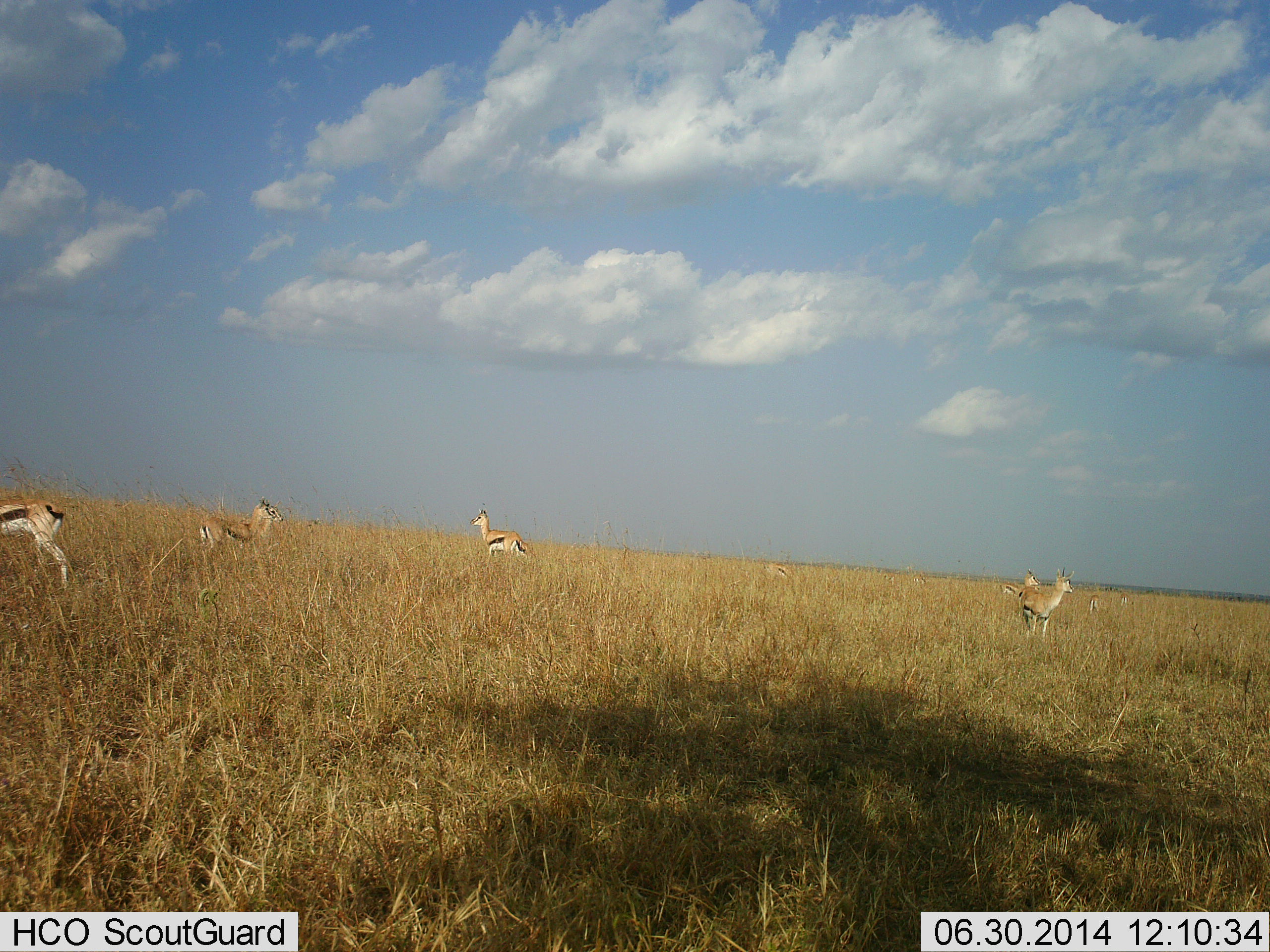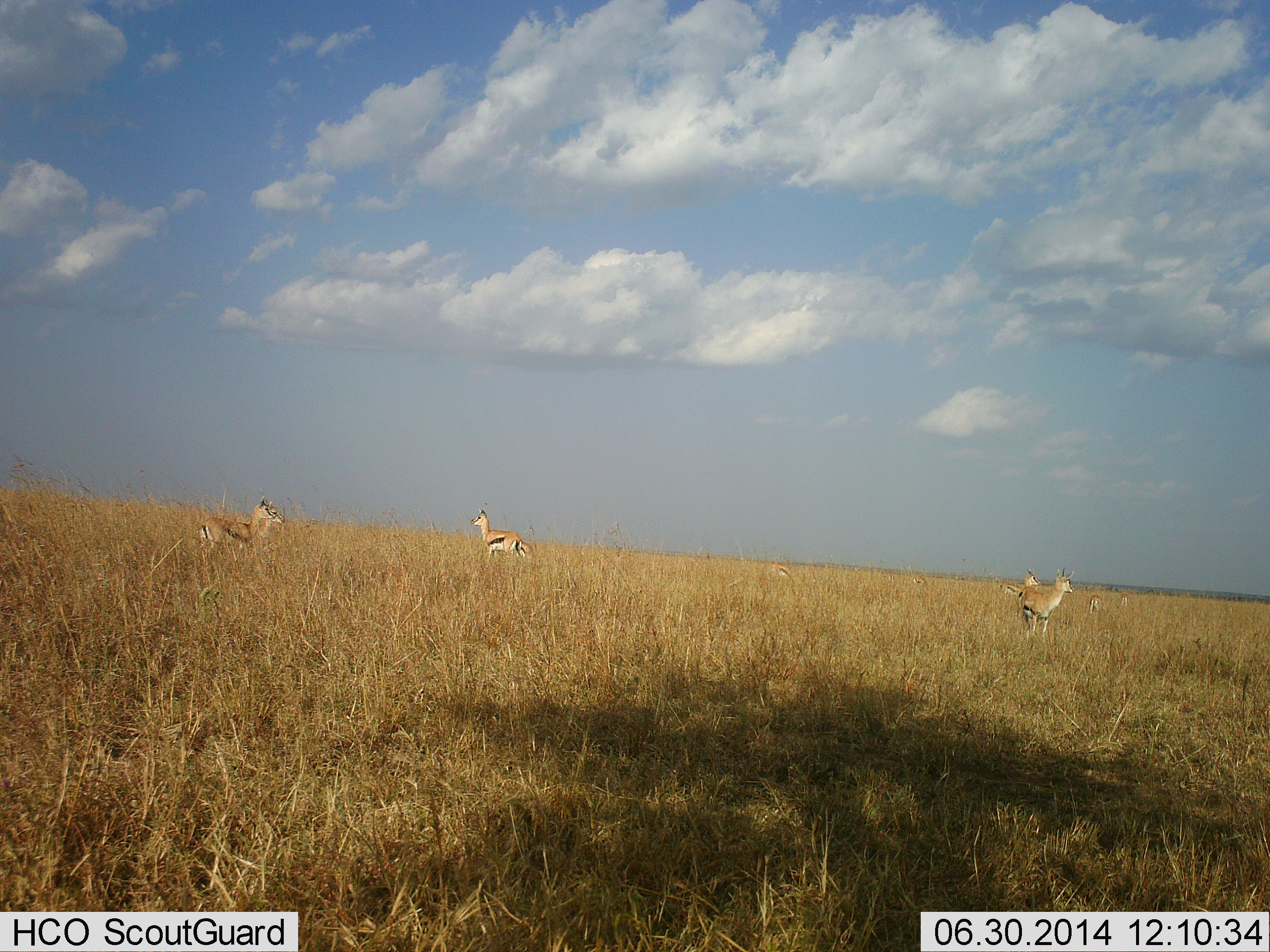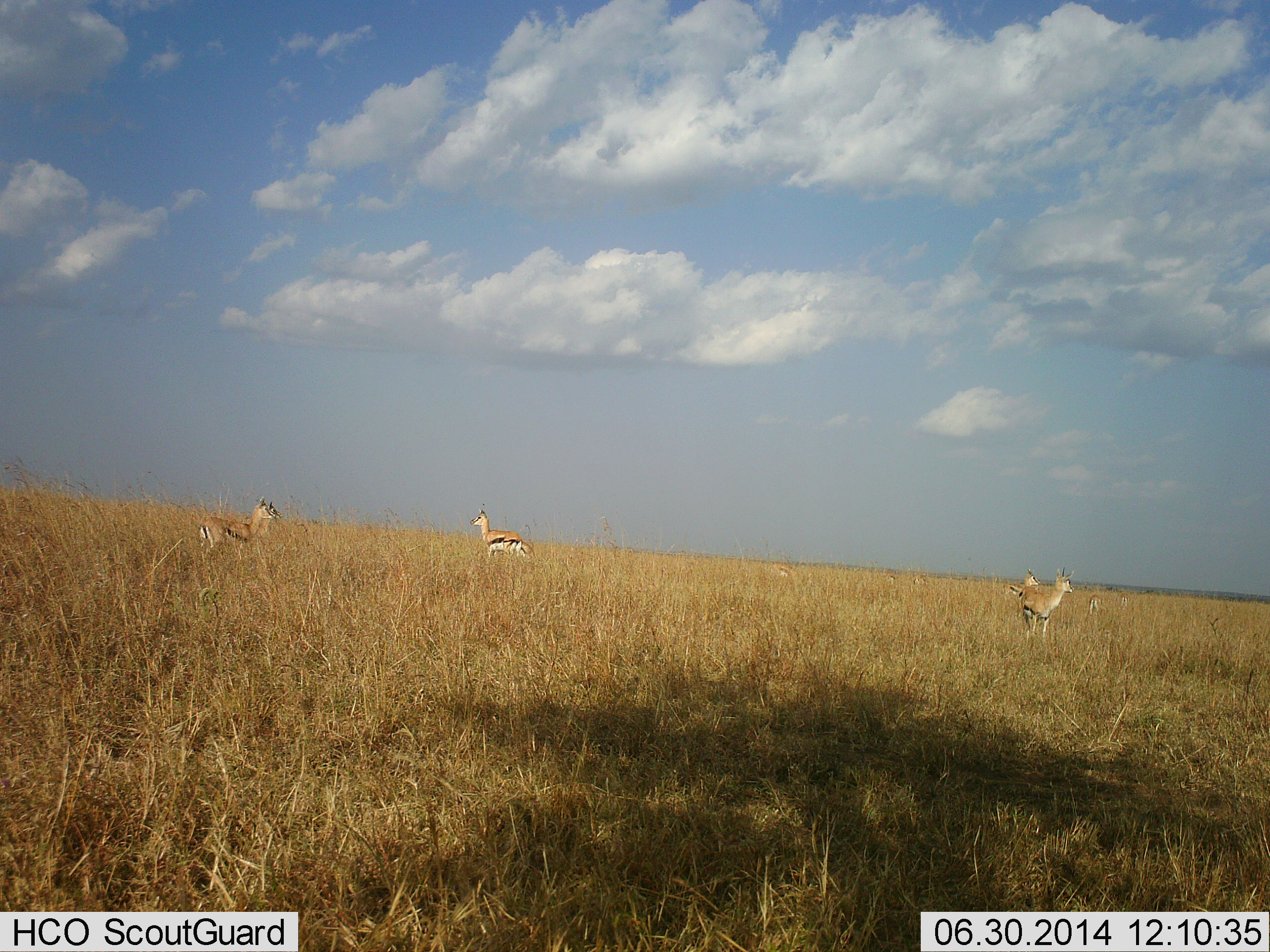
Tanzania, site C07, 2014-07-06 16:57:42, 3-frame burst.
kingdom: Animalia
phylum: Chordata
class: Mammalia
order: Artiodactyla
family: Bovidae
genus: Eudorcas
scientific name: Eudorcas thomsonii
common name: thomson's gazelle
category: gazellethomsons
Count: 6.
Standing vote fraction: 100%.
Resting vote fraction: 30%.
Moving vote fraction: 30%.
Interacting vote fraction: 0%.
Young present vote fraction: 0%.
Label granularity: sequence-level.